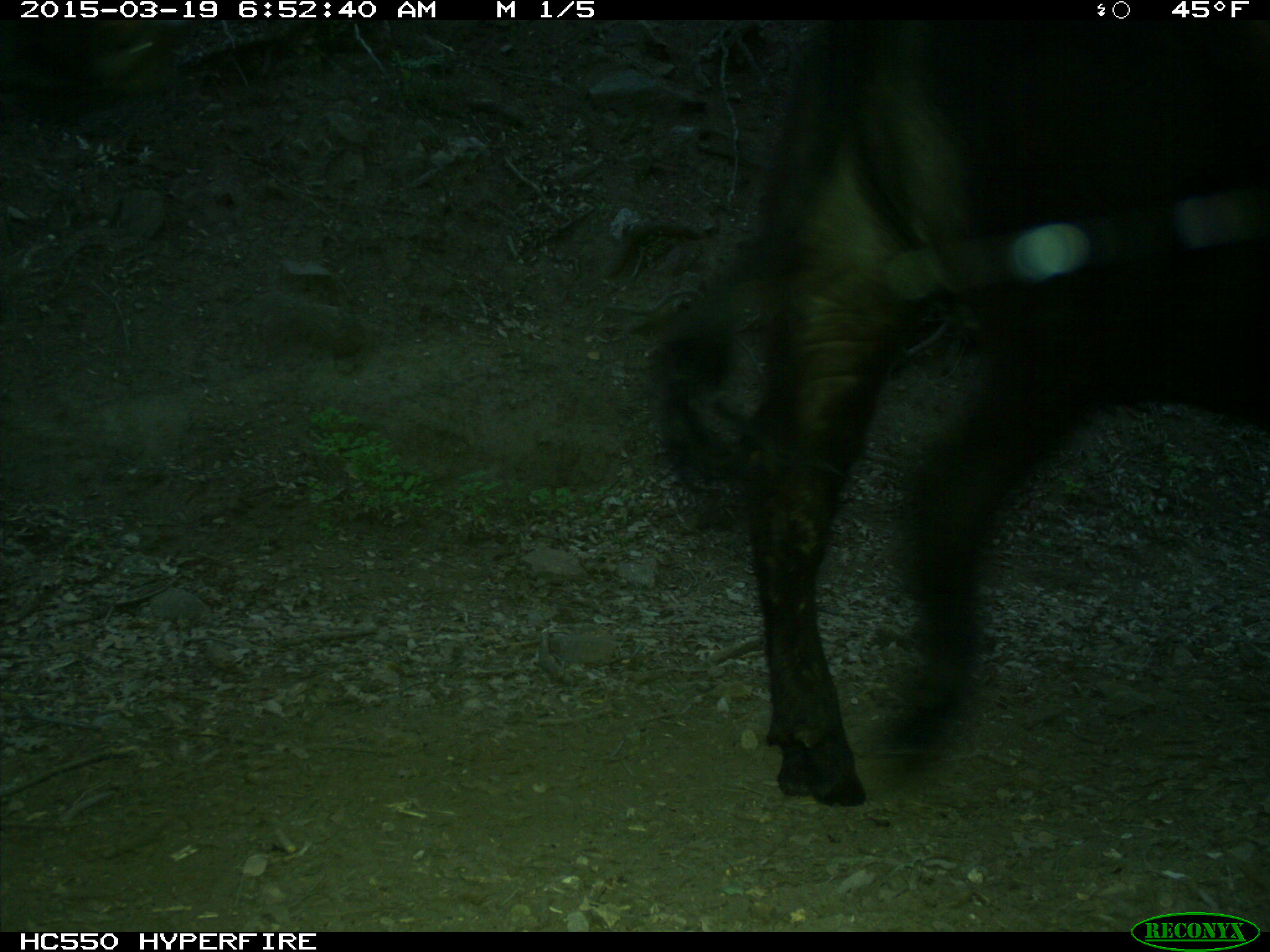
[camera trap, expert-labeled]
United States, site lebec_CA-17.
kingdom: Animalia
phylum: Chordata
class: Mammalia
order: Artiodactyla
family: Bovidae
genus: Bos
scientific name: Bos taurus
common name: domestic cow